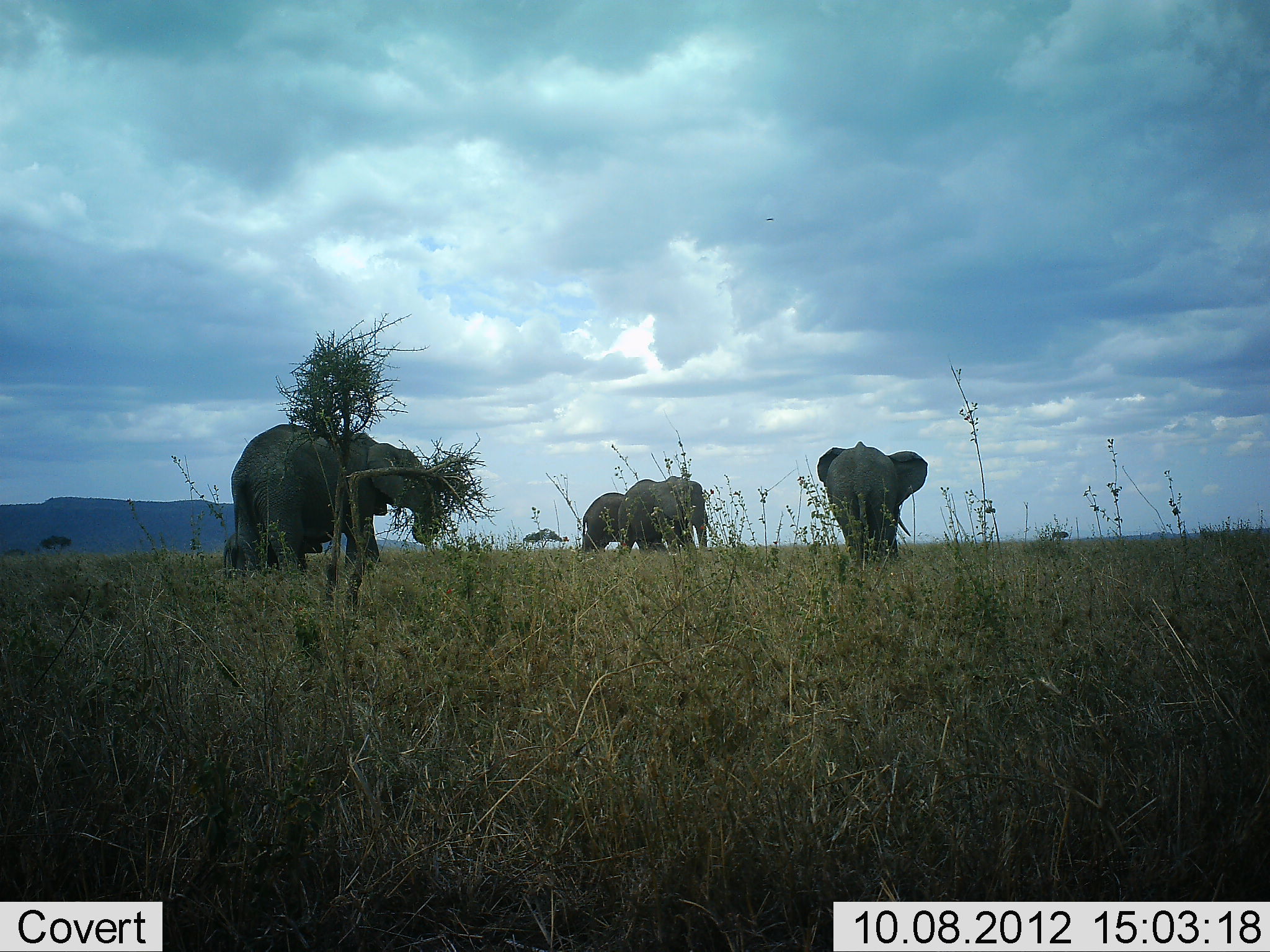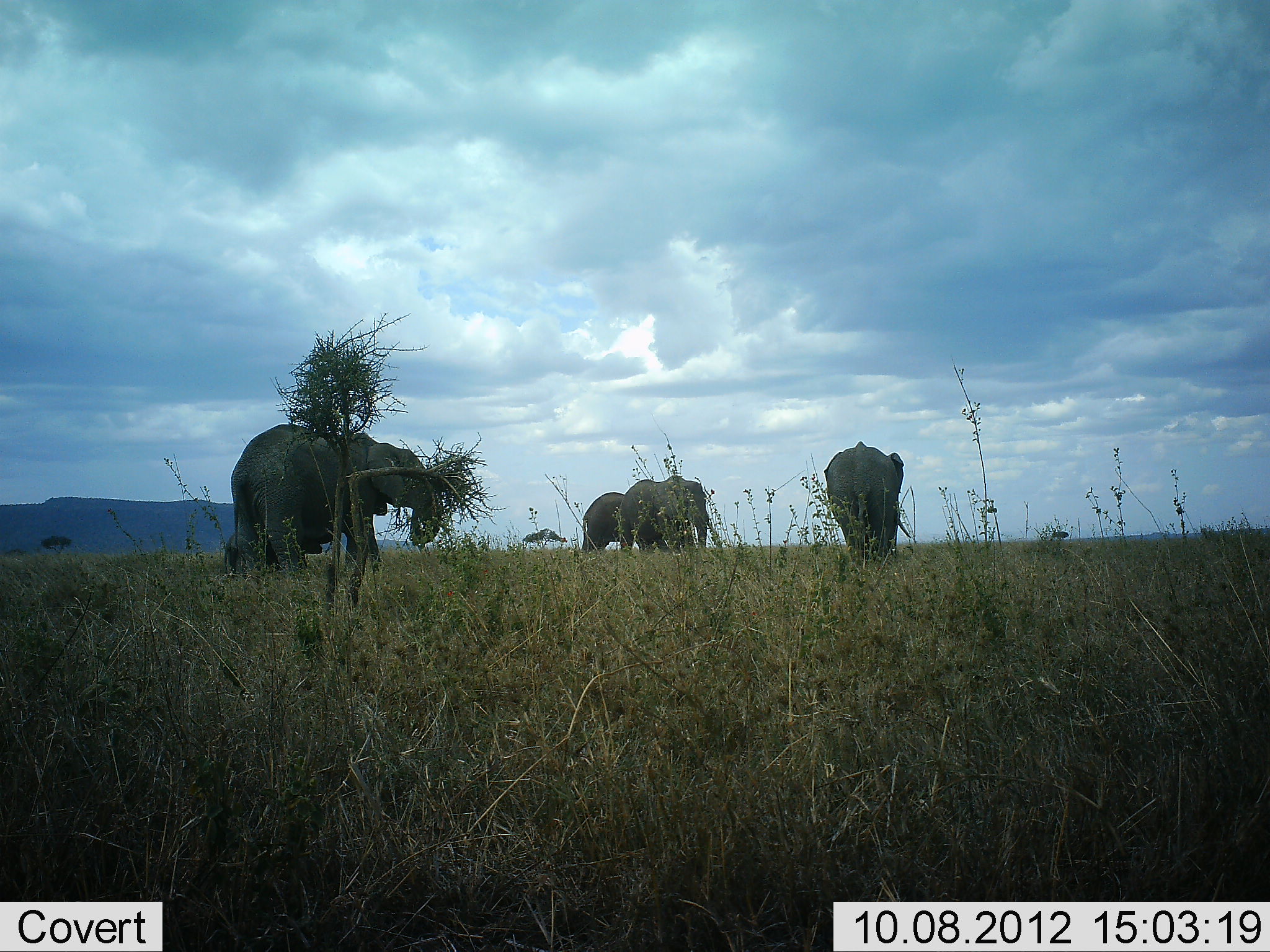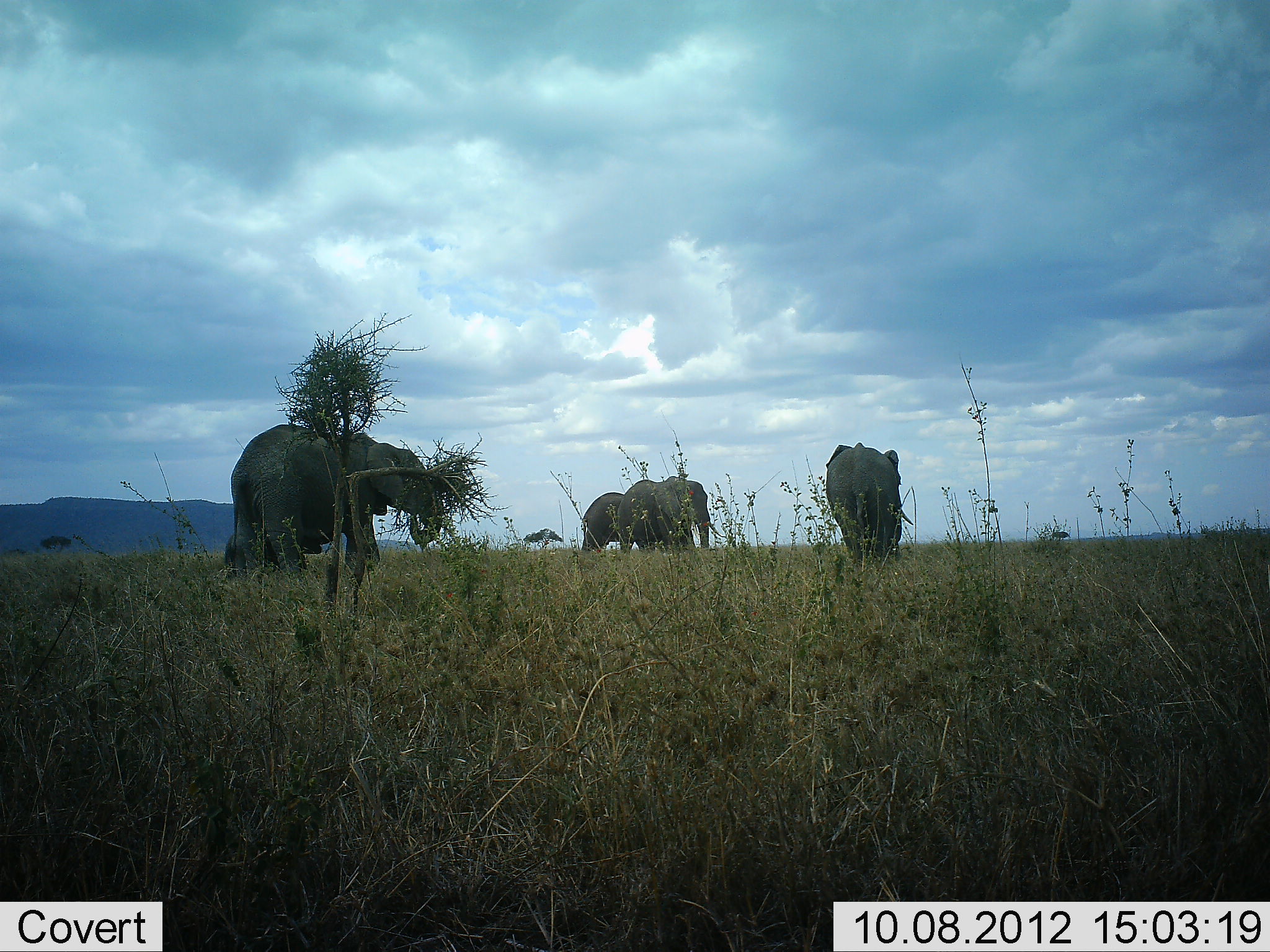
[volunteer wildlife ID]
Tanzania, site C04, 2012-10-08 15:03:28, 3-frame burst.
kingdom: Animalia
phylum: Chordata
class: Mammalia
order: Proboscidea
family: Elephantidae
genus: Loxodonta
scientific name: Loxodonta africana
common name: african bush elephant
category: elephant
Elephant (african bush elephant) (Loxodonta africana), count 4. Behavior (volunteer vote fractions): standing 80%, resting 0%, moving 20%, interacting 0%. Young present (vote fraction): 10%. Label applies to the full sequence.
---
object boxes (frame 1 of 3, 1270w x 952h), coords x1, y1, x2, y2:
animal: 231, 422, 440, 575; 815, 441, 930, 571; 617, 475, 709, 554; 580, 491, 628, 554; 223, 533, 246, 575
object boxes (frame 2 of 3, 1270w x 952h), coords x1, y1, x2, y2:
animal: 230, 422, 443, 575; 824, 440, 910, 563; 618, 474, 711, 553; 580, 492, 631, 554; 224, 533, 239, 575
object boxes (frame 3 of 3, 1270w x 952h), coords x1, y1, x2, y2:
animal: 229, 422, 444, 582; 825, 440, 916, 563; 618, 475, 711, 550; 580, 491, 627, 553; 223, 528, 263, 572